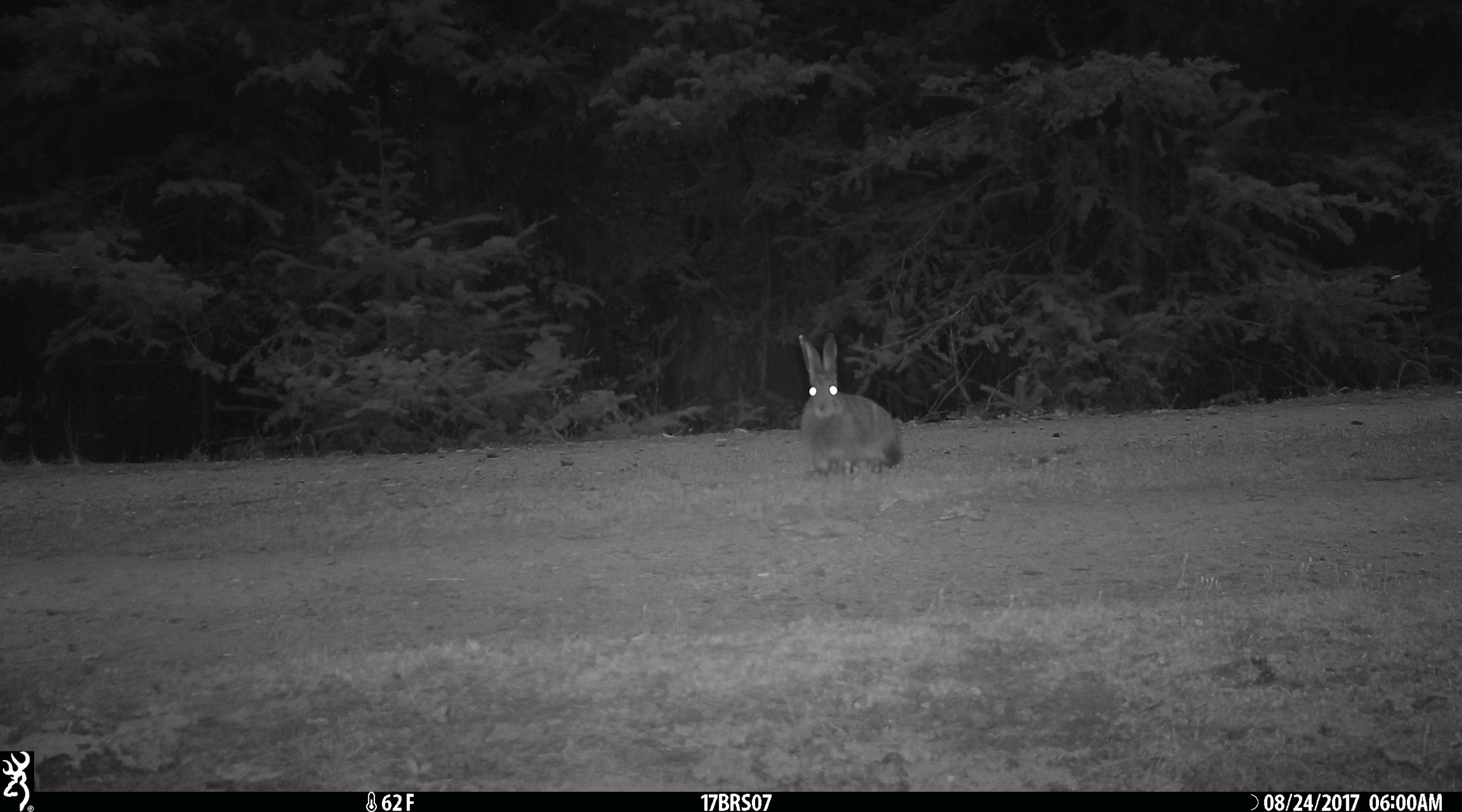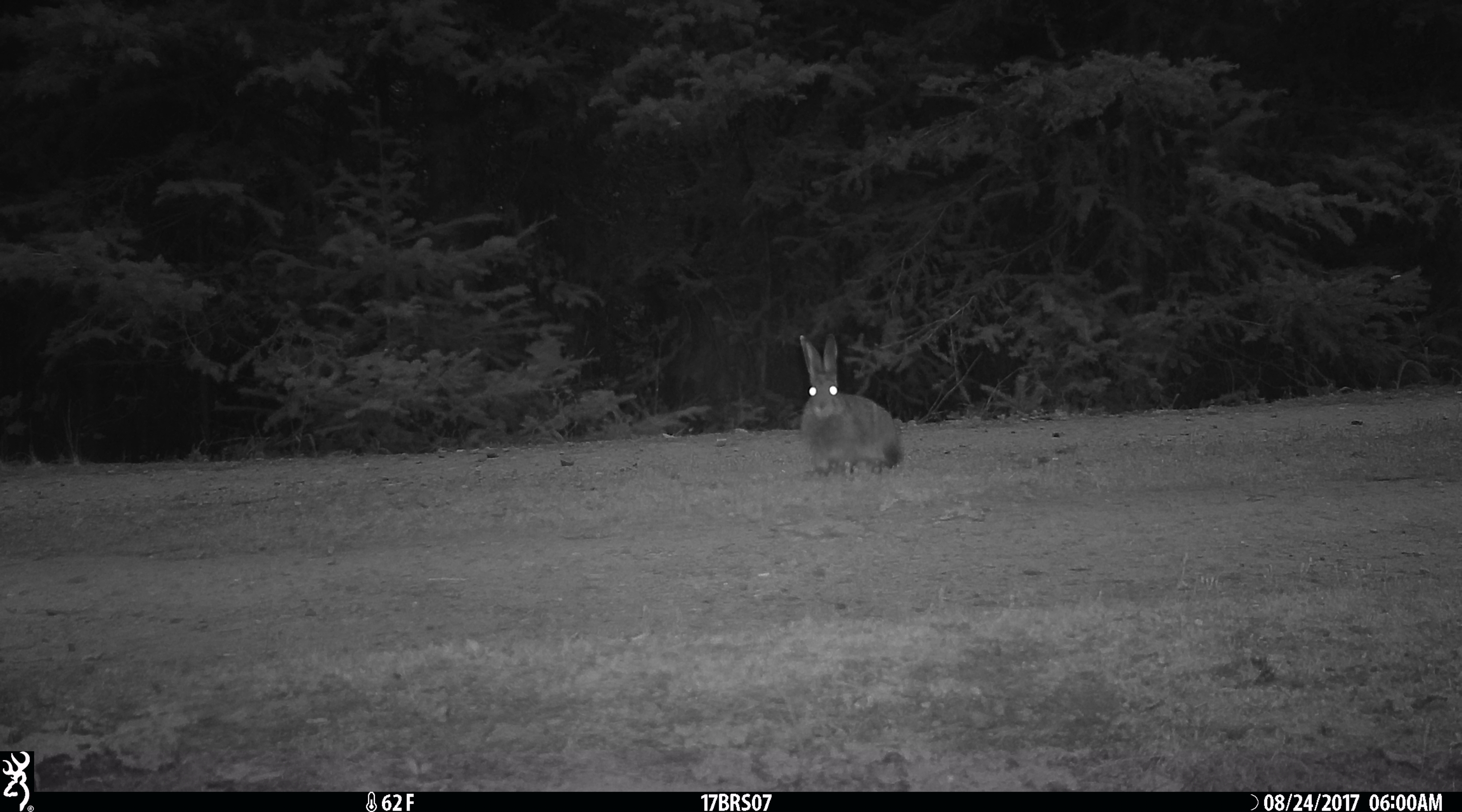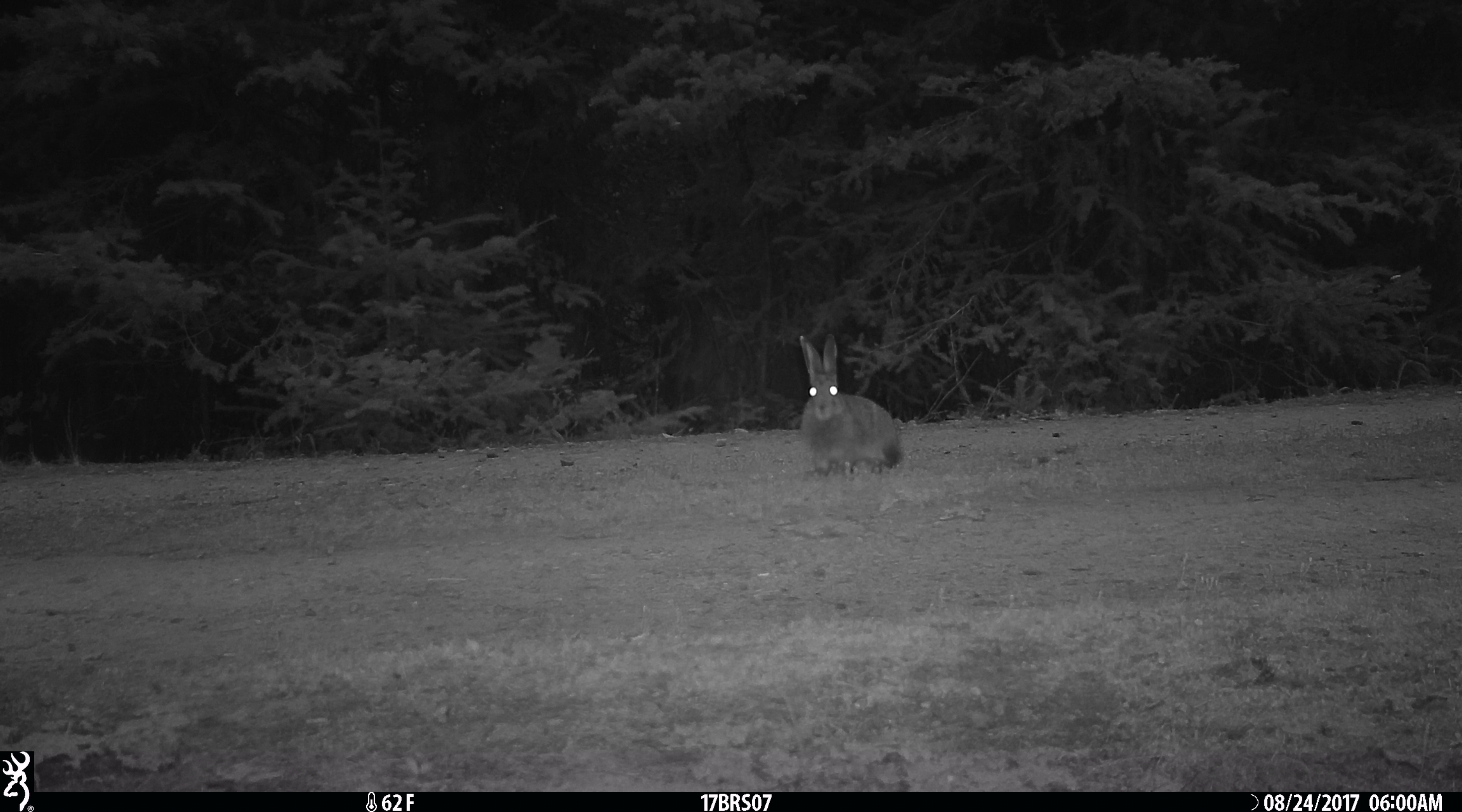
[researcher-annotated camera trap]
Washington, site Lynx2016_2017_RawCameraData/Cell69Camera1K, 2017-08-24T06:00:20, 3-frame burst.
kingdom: Animalia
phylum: Chordata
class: Mammalia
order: Lagomorpha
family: Leporidae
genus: Lepus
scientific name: Lepus americanus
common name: snowshoe hare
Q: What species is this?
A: Lepus americanus (snowshoe hare).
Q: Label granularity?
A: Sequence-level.